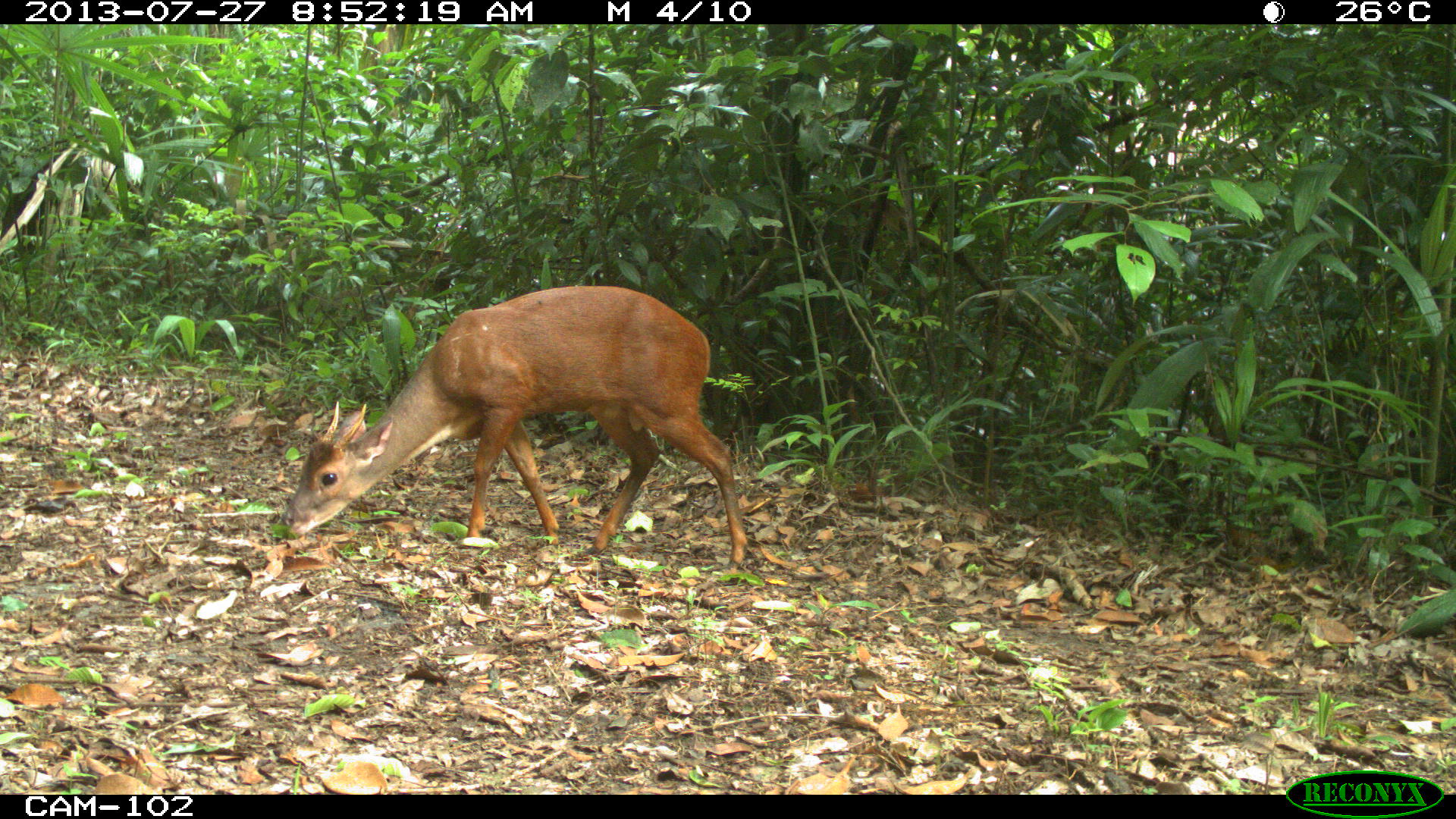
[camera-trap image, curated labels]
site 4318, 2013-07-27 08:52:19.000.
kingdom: Animalia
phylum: Chordata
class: Mammalia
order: Artiodactyla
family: Cervidae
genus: Mazama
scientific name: Mazama temama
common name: central american red brocket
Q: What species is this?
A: Mazama temama (central american red brocket).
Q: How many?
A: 1.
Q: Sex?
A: Male.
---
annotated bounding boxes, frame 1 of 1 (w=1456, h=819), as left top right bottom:
mazama temama: 278 283 749 571